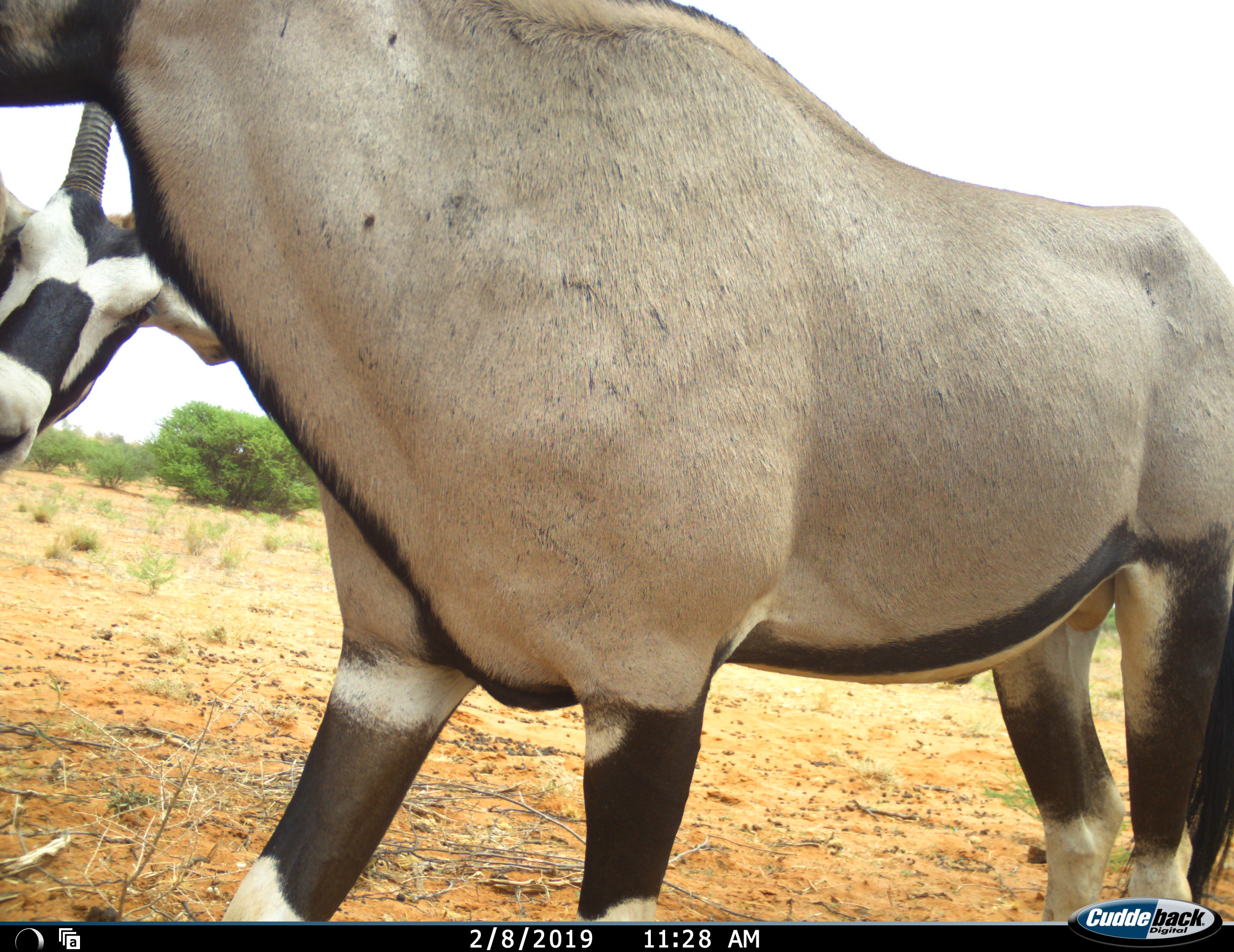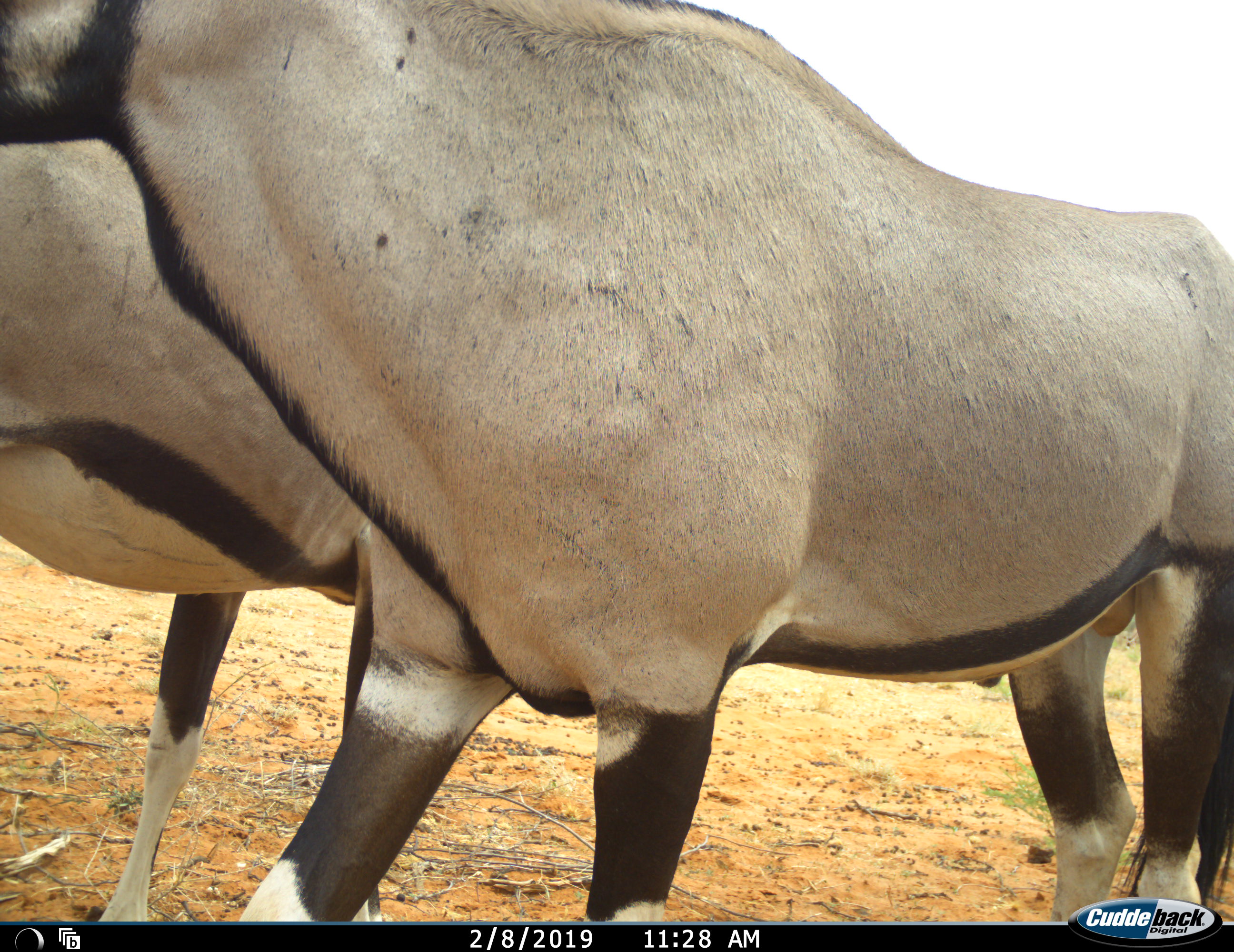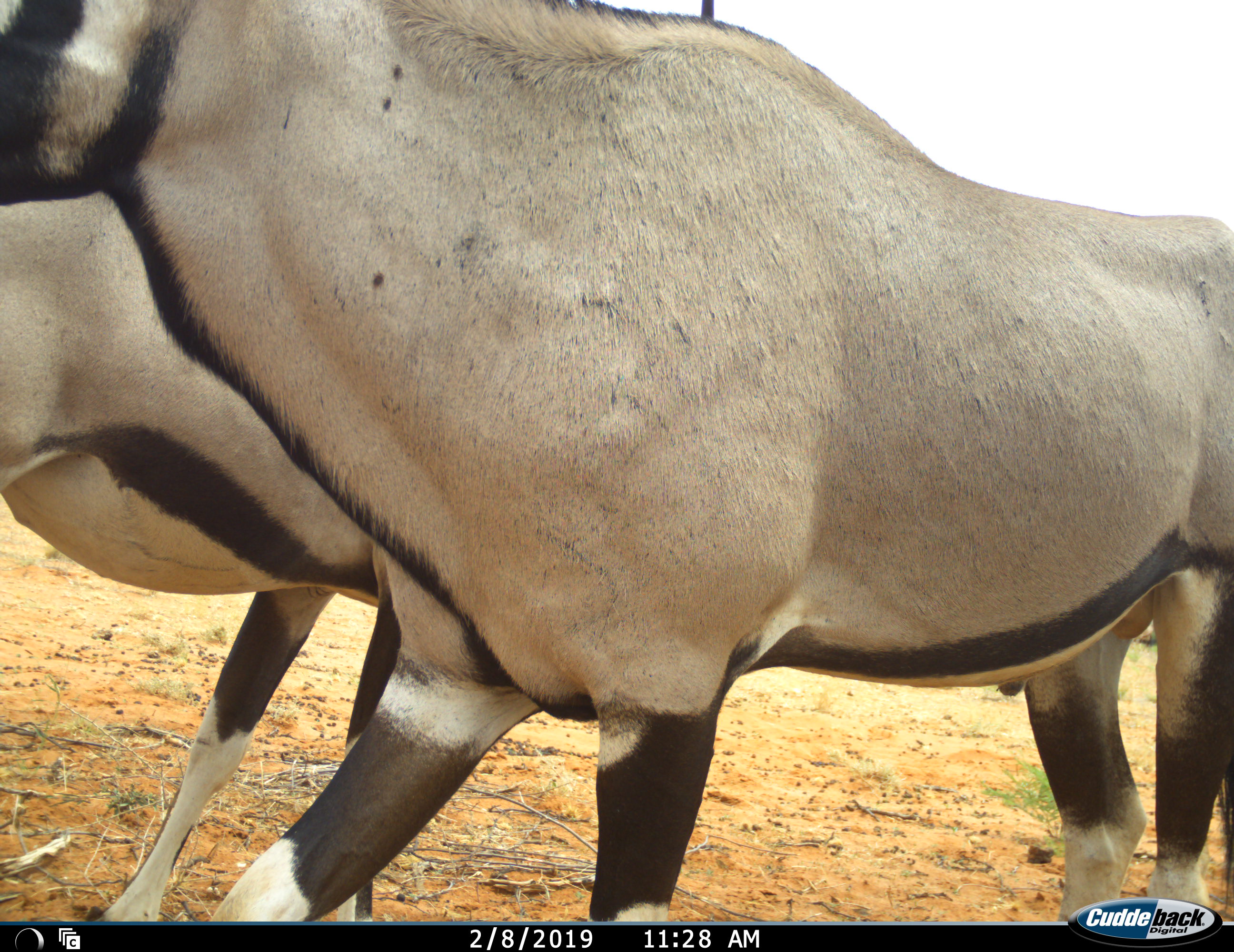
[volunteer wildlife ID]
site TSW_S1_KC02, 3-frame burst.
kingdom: Animalia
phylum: Chordata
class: Mammalia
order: Artiodactyla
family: Bovidae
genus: Oryx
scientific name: Oryx gazella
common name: gemsbok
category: oryx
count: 2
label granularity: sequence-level